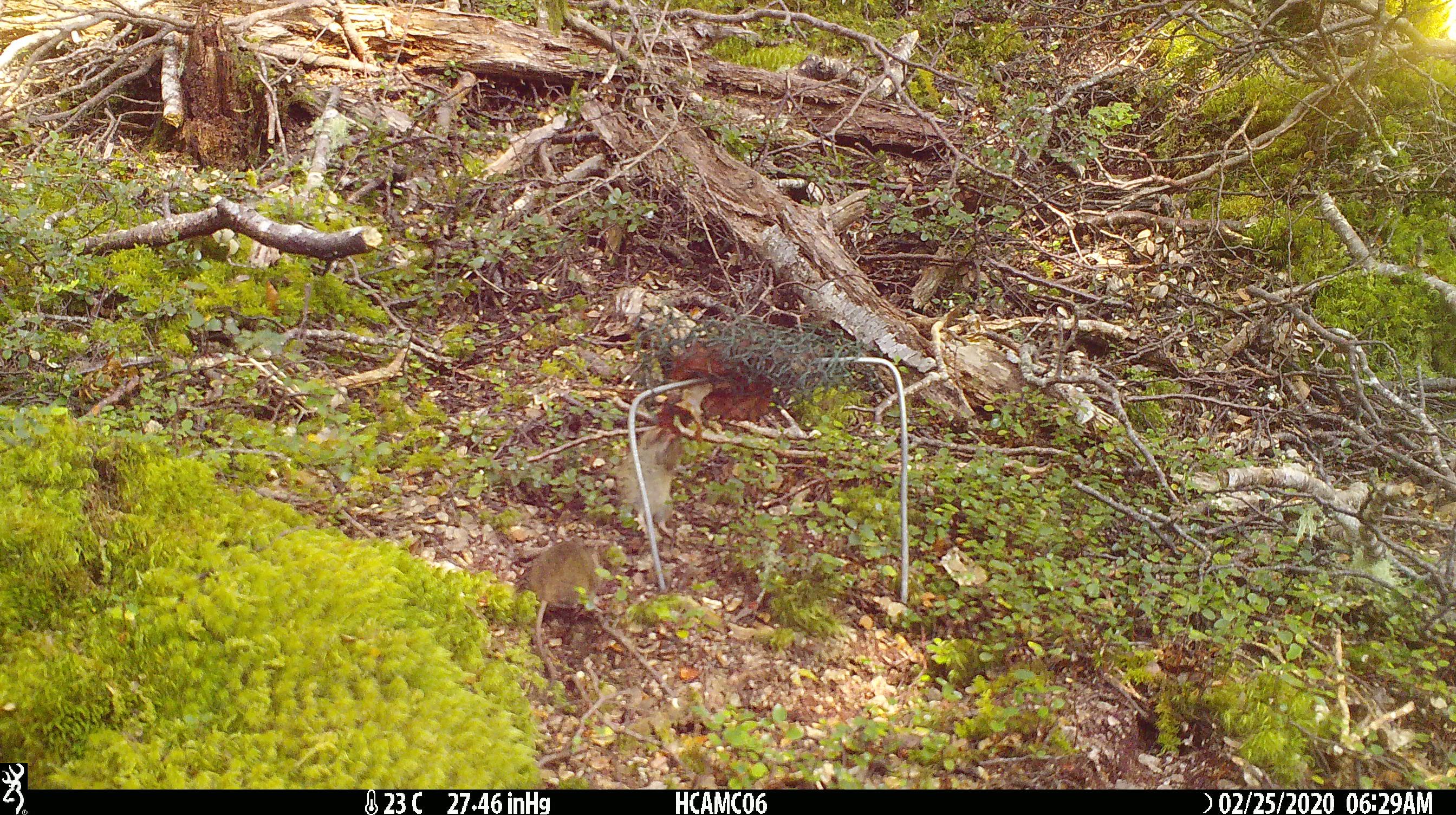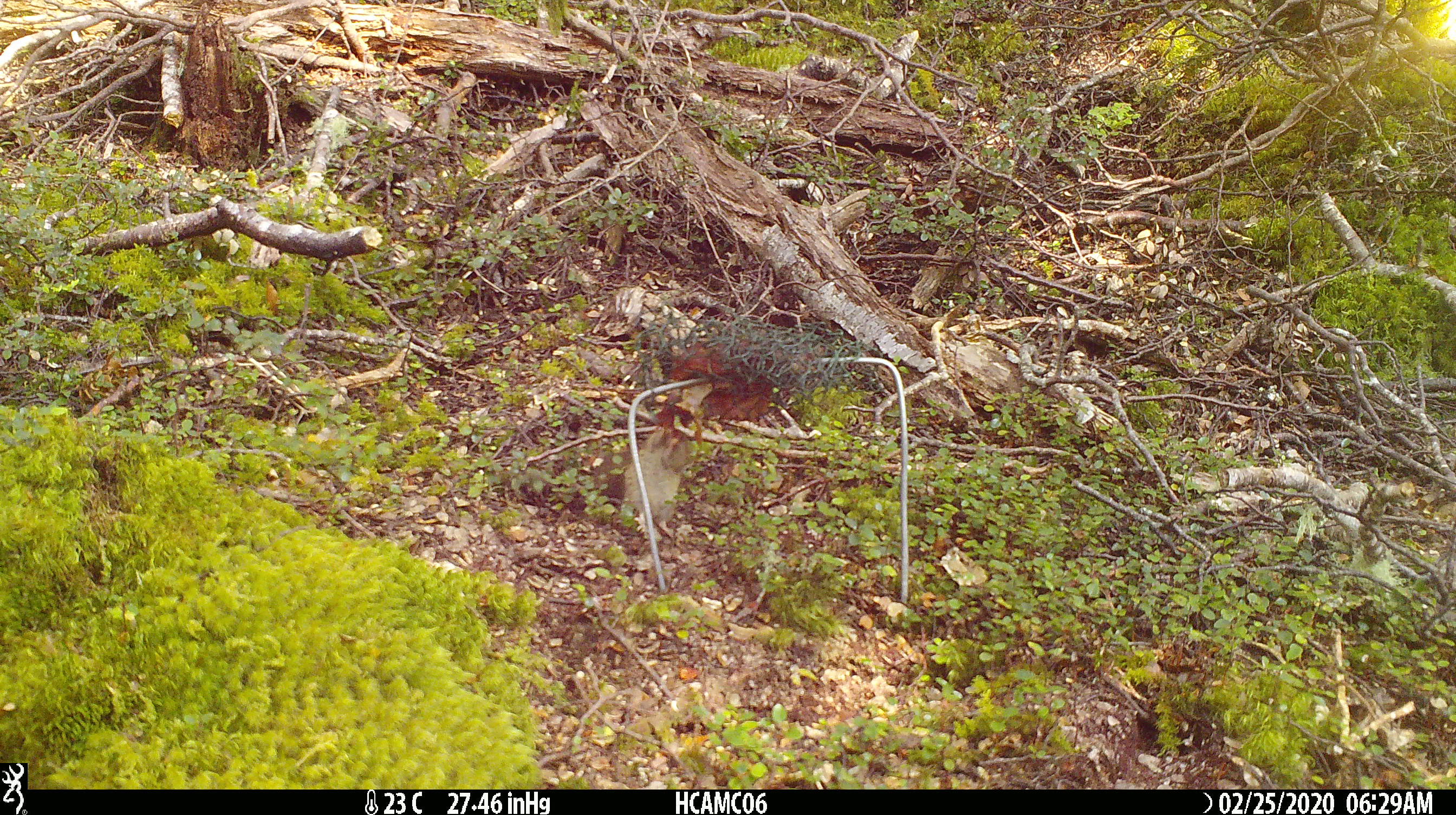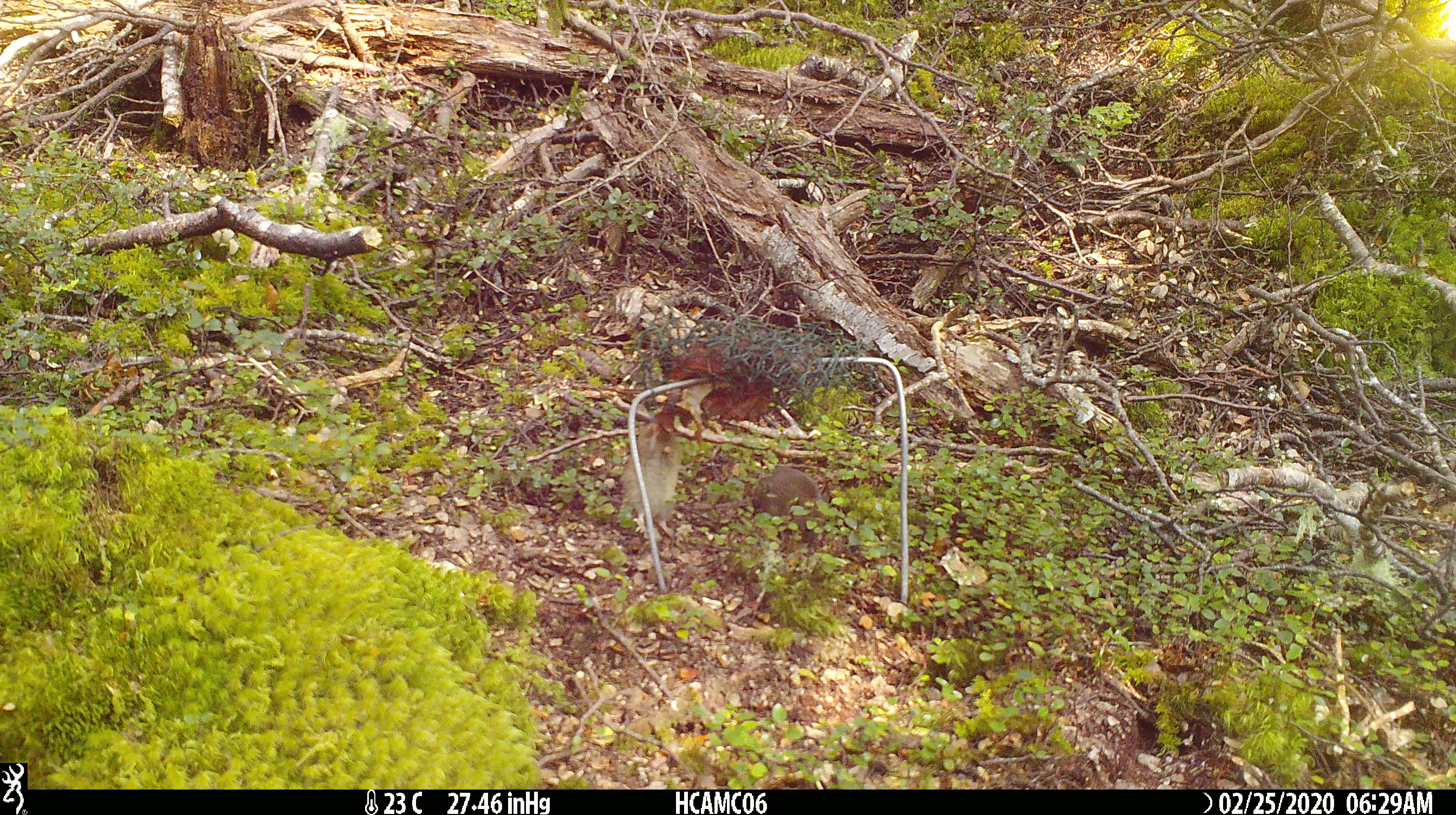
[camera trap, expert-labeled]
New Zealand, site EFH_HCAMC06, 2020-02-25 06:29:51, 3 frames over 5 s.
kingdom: Animalia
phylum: Chordata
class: Mammalia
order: Rodentia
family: Muridae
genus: Mus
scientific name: Mus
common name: mouse